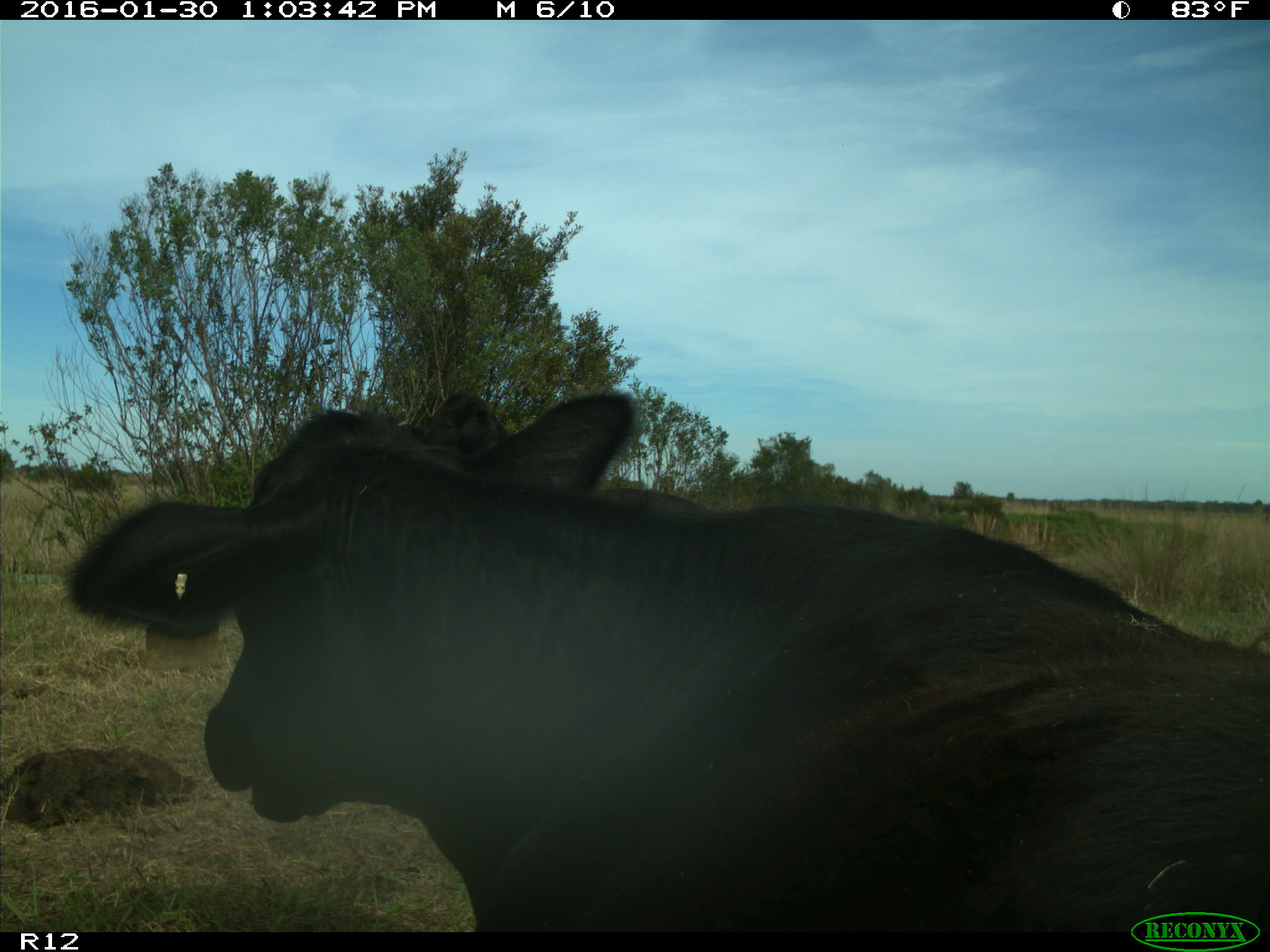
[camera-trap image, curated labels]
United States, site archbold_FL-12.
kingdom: Animalia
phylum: Chordata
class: Mammalia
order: Artiodactyla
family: Bovidae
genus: Bos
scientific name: Bos taurus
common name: domestic cow